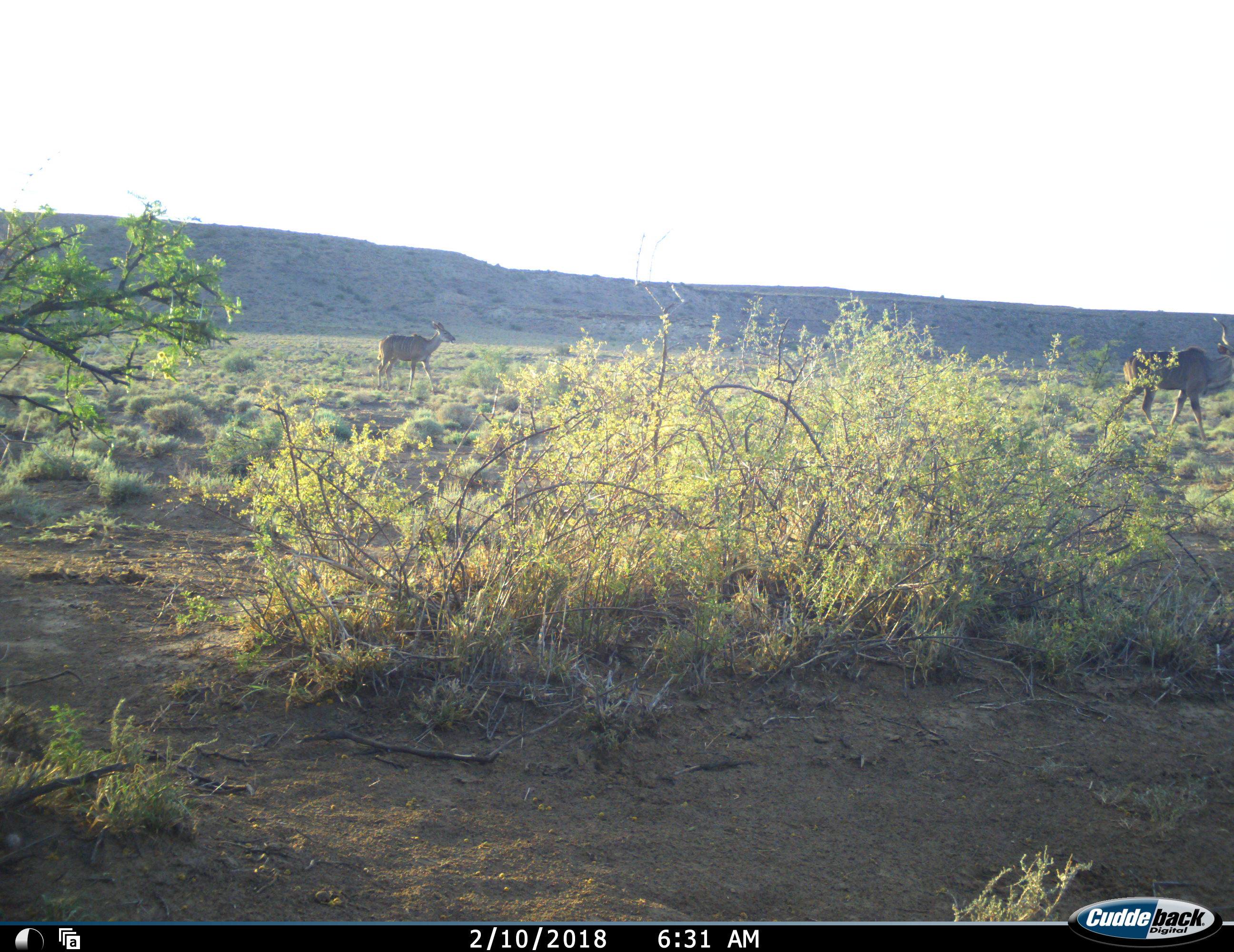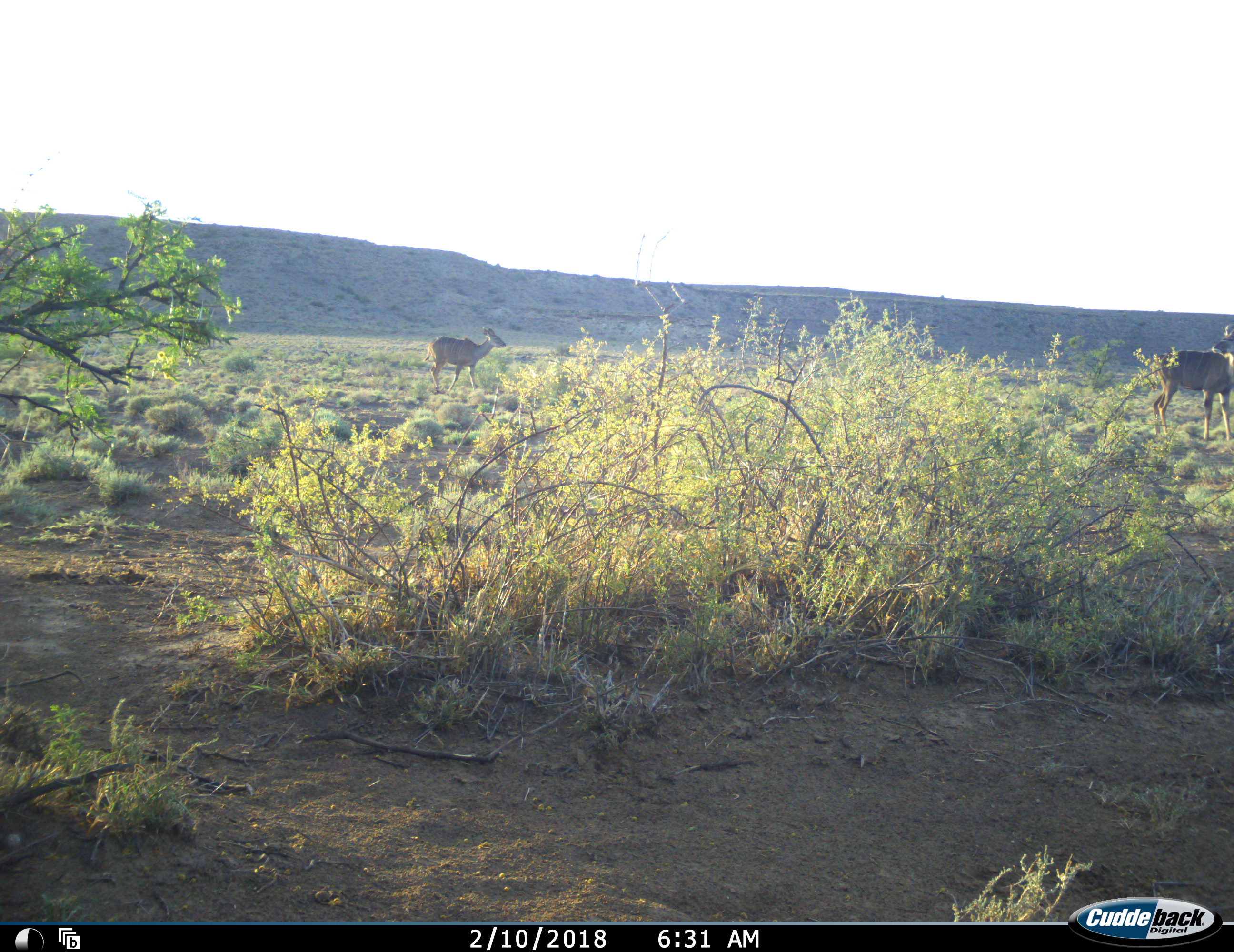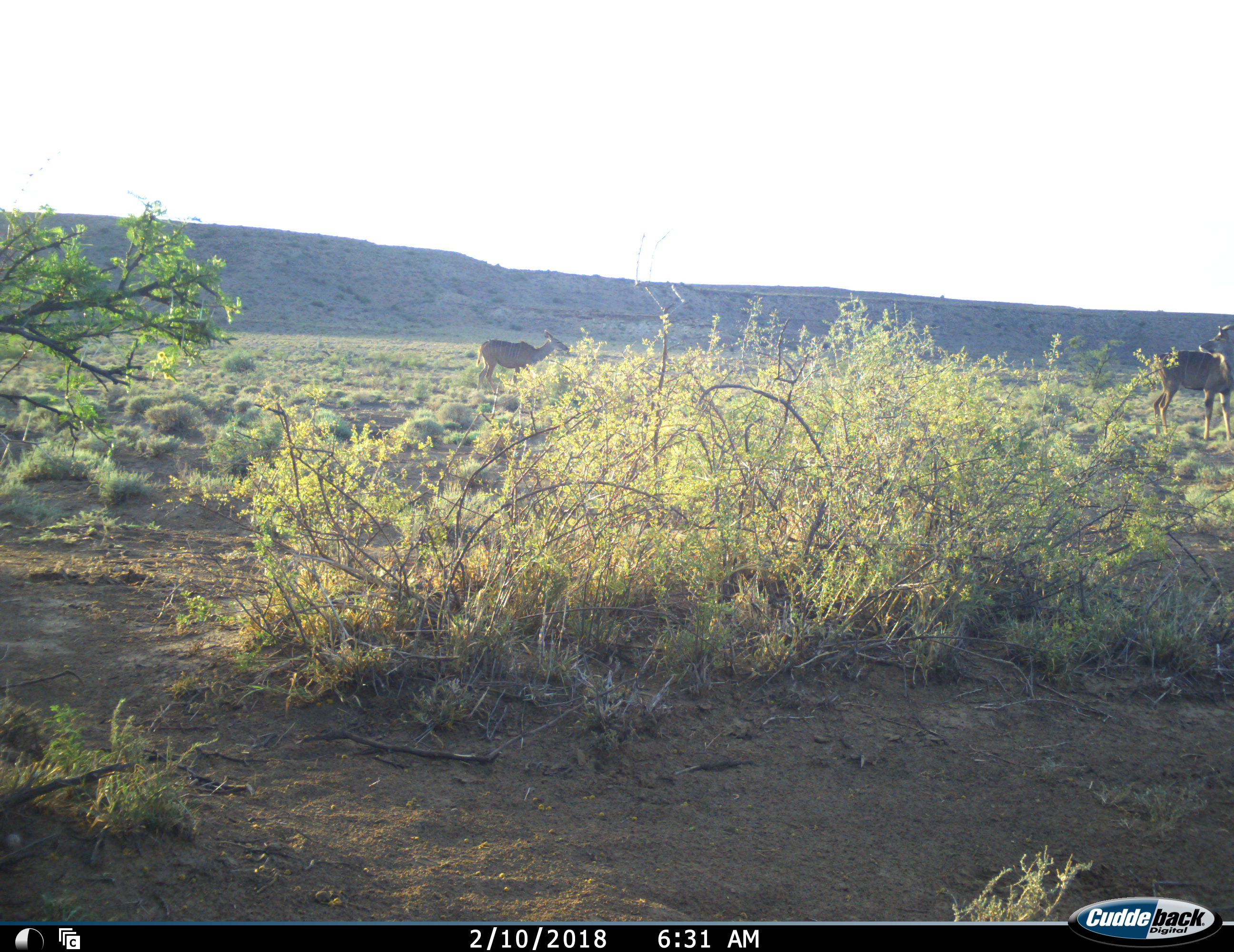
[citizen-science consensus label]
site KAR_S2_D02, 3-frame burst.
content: unidentified animal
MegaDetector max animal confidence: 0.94